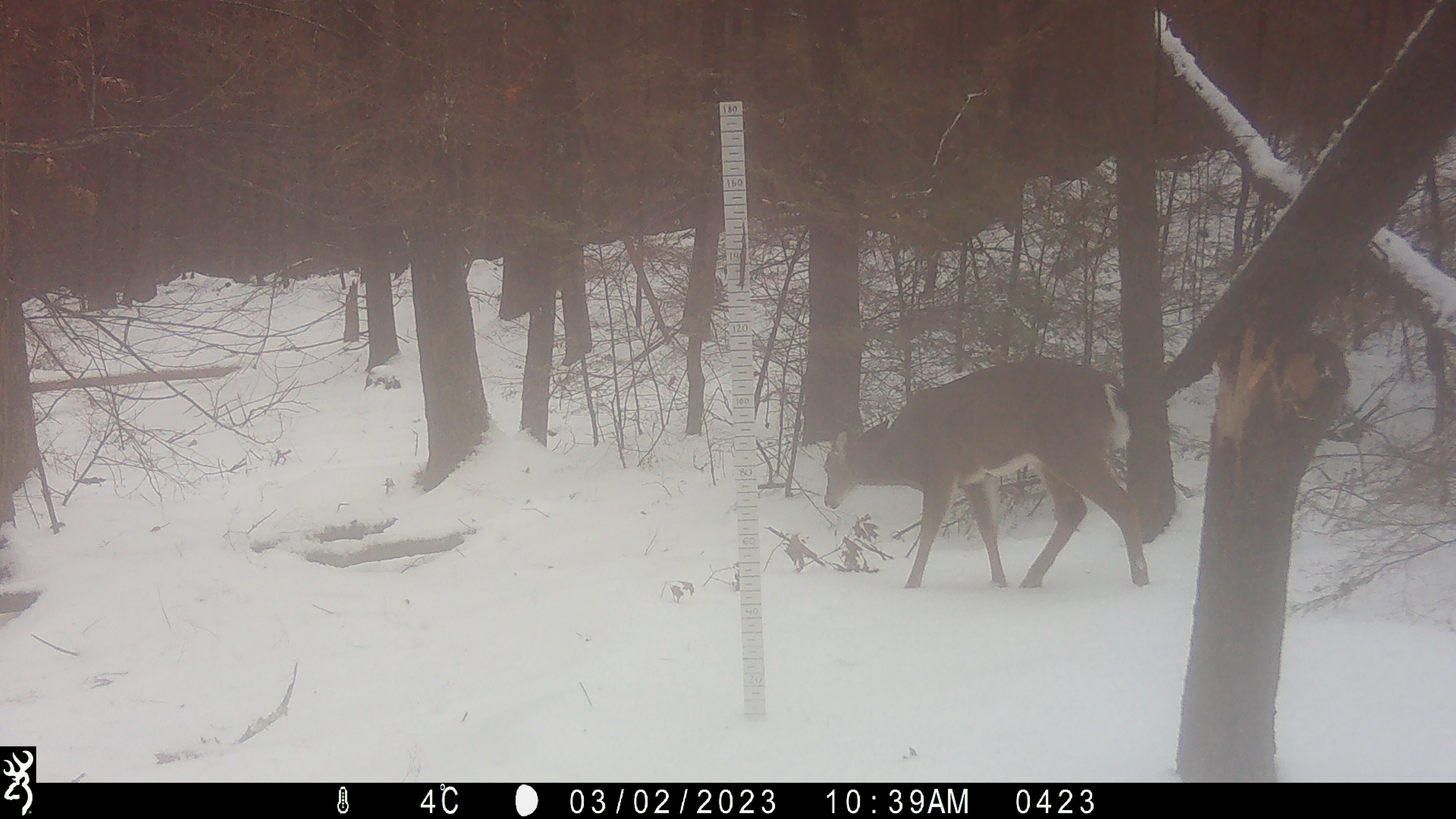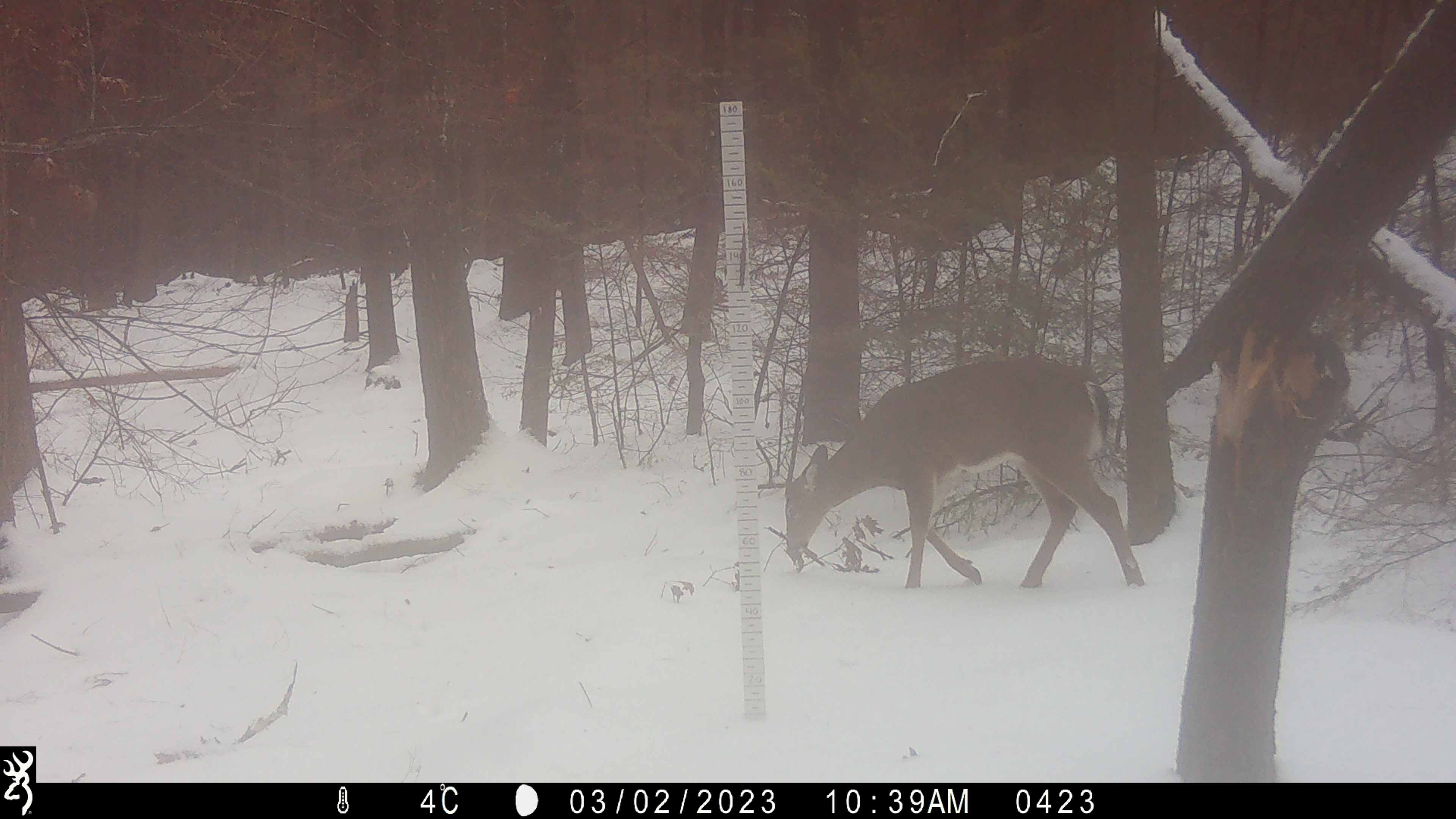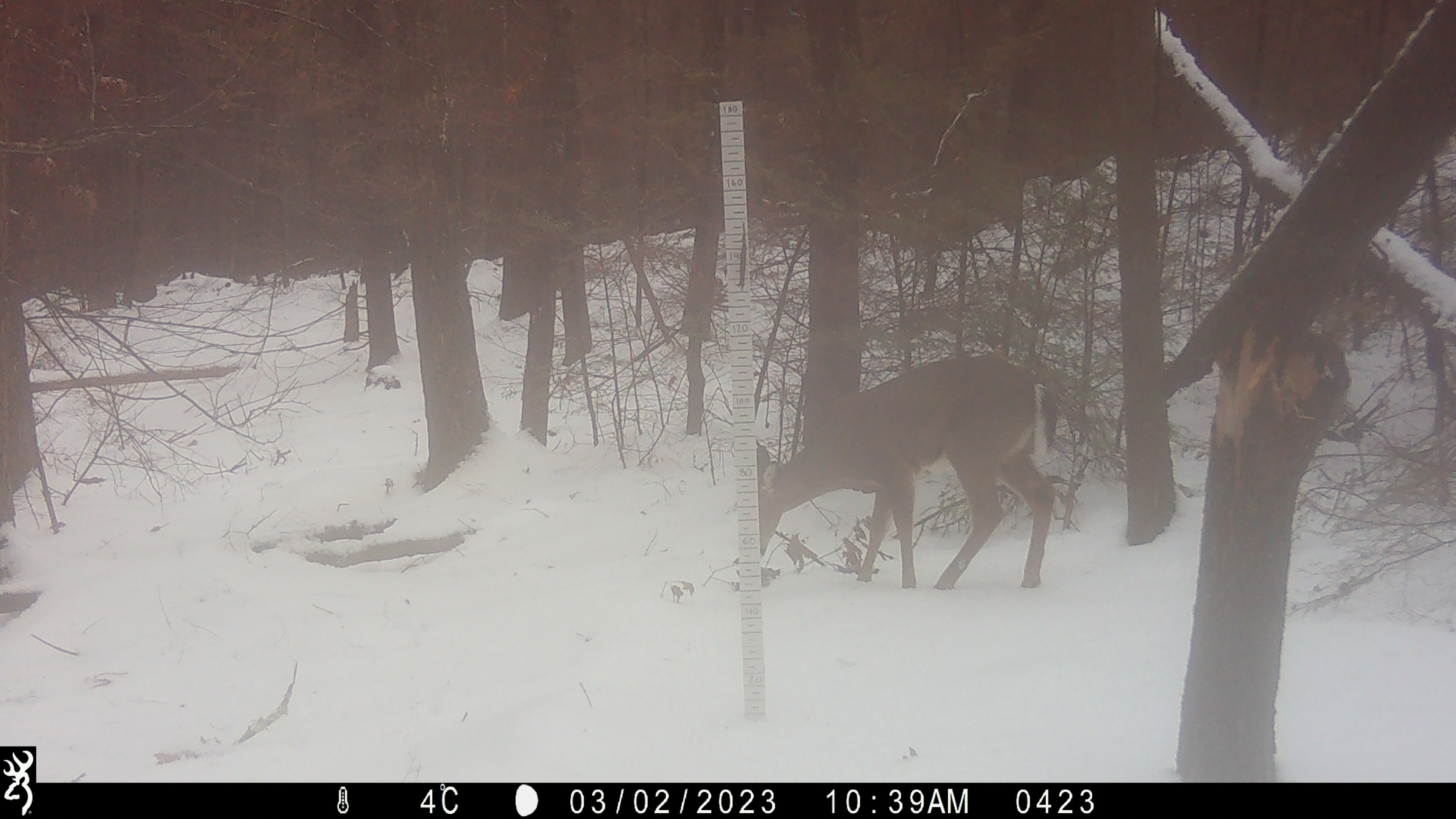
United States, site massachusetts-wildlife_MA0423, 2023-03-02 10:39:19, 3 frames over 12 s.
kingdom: Animalia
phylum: Chordata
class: Mammalia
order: Artiodactyla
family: Cervidae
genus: Odocoileus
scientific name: Odocoileus virginianus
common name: white-tailed deer